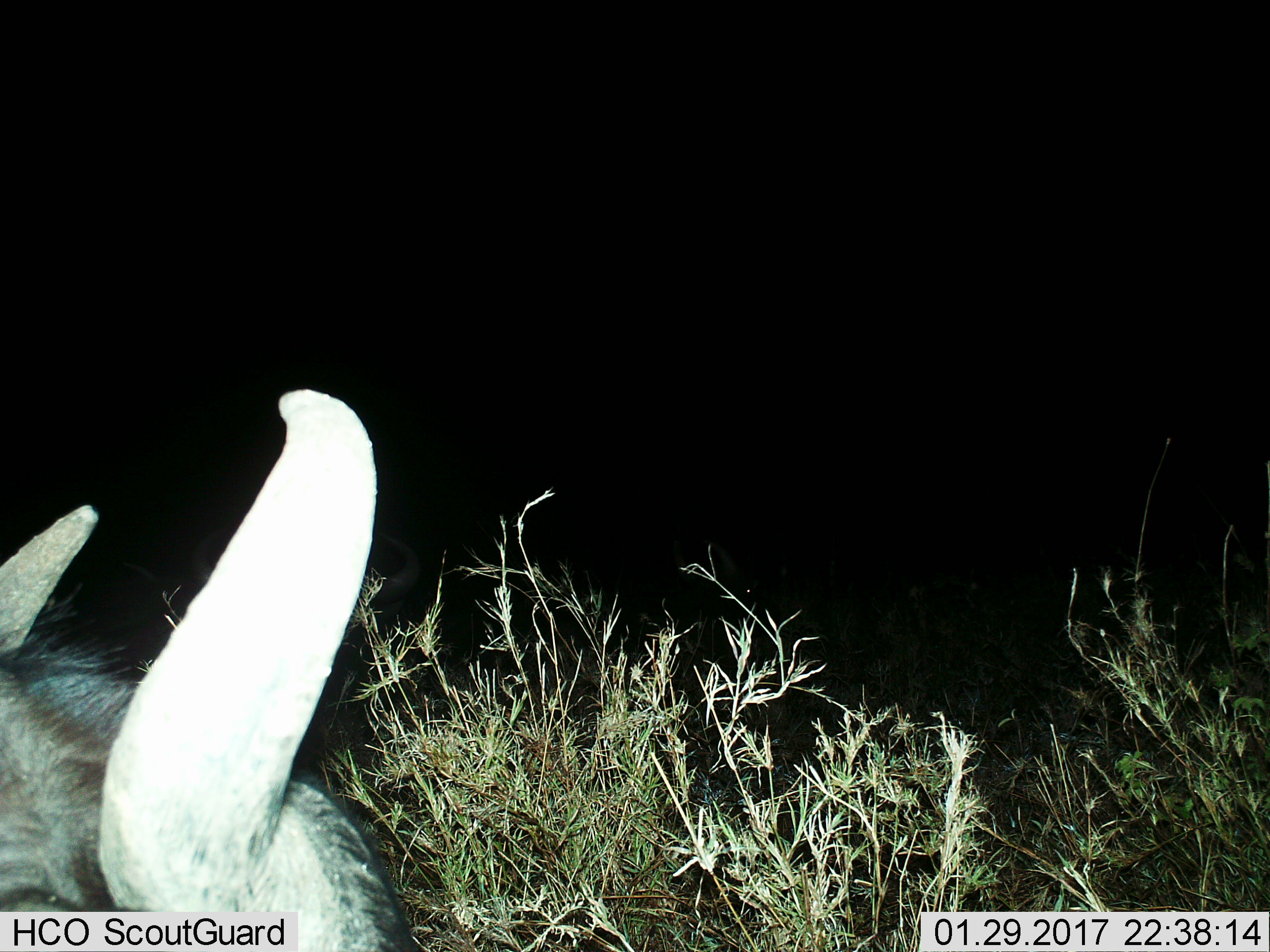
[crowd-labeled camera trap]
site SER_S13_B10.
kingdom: Animalia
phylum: Chordata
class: Mammalia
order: Artiodactyla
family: Bovidae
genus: Connochaetes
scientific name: Connochaetes taurinus taurinus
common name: blue wildebeest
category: wildebeestblue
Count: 1.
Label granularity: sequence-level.